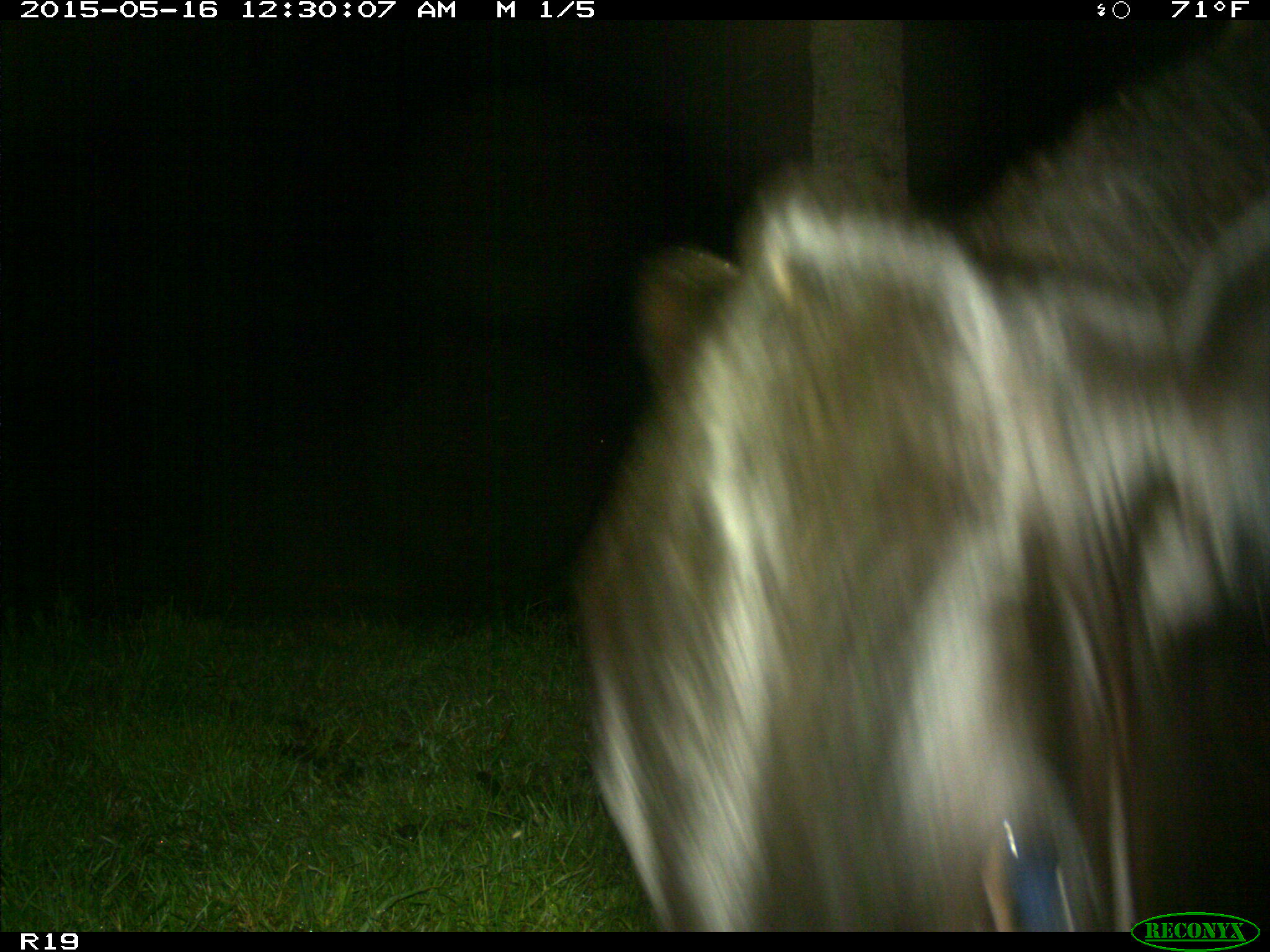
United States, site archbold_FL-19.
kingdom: Animalia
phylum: Chordata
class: Mammalia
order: Artiodactyla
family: Bovidae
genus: Bos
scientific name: Bos taurus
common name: domestic cow